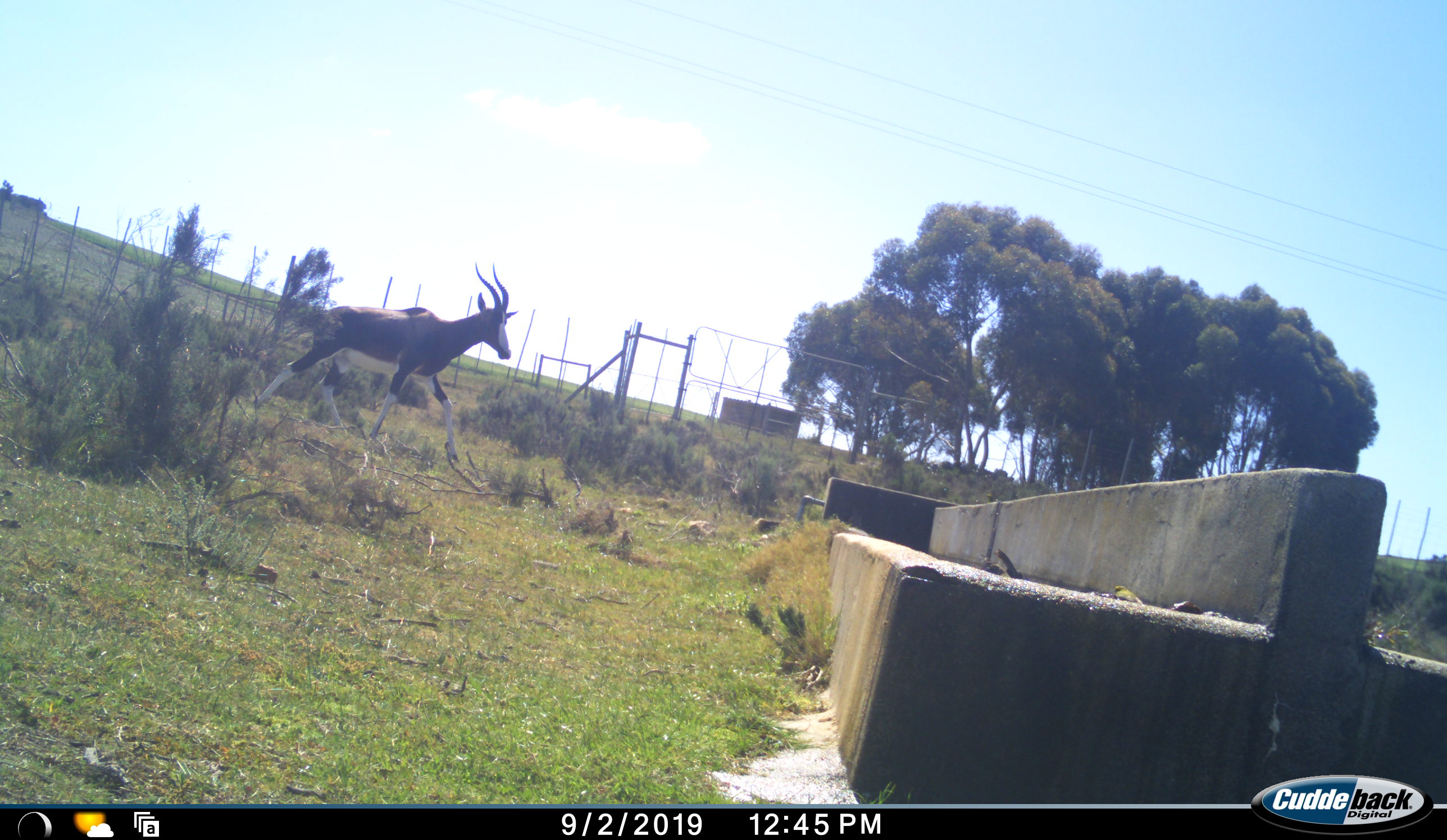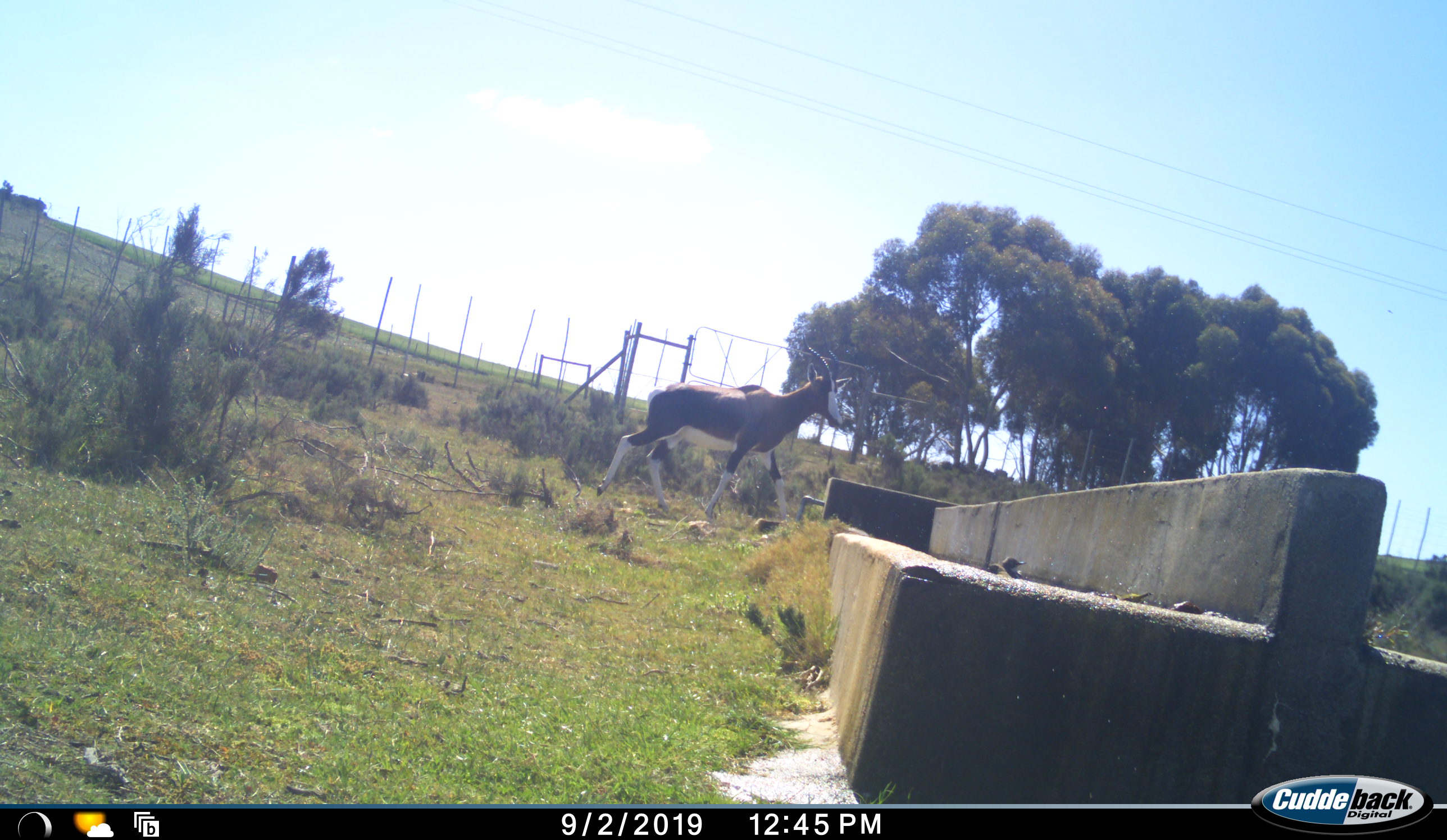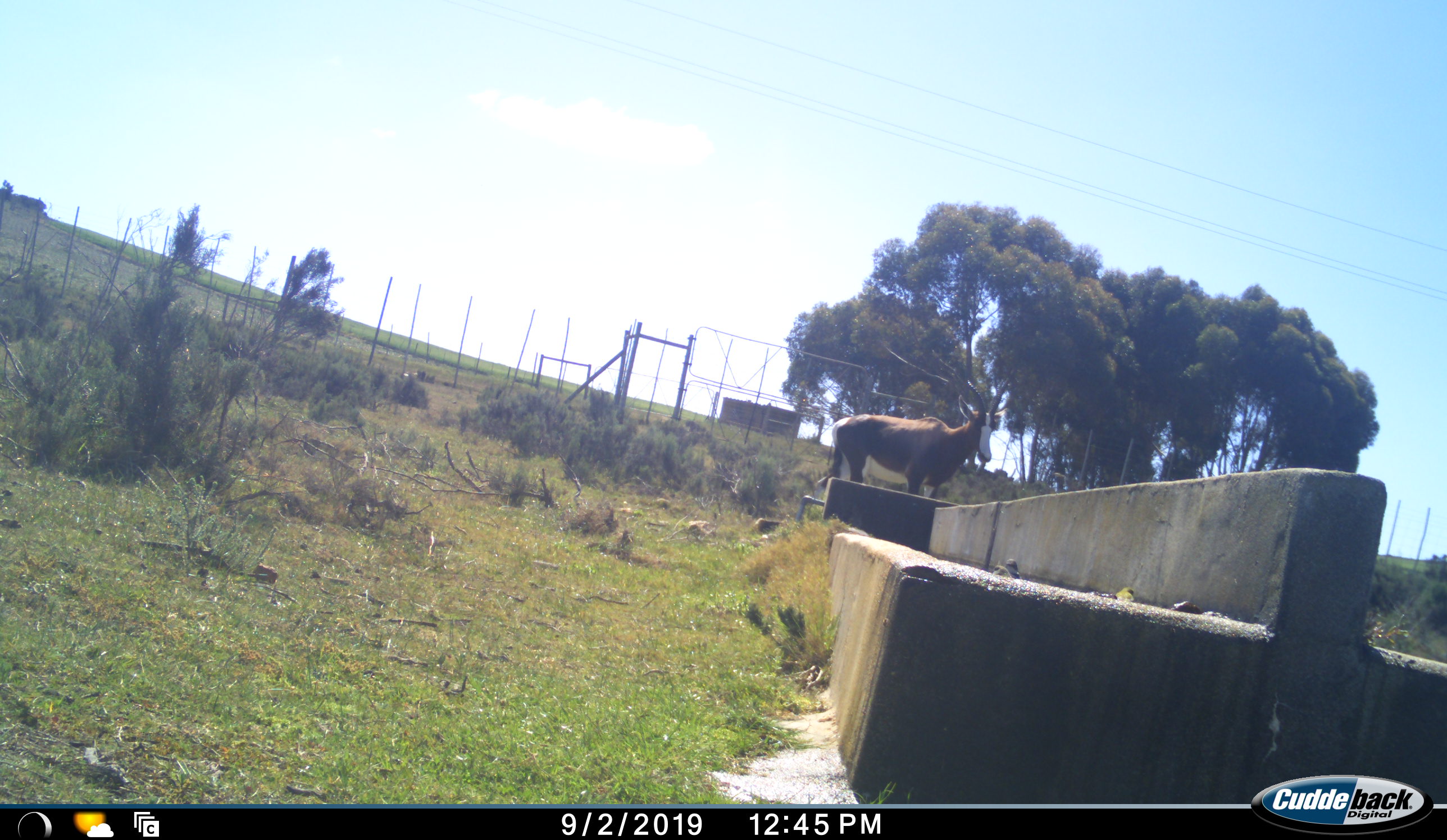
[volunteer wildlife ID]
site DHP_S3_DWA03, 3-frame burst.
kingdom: Animalia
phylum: Chordata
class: Mammalia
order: Artiodactyla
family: Bovidae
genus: Damaliscus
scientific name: Damaliscus pygargus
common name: bontebok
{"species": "bontebok (Damaliscus pygargus)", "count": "1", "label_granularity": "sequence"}